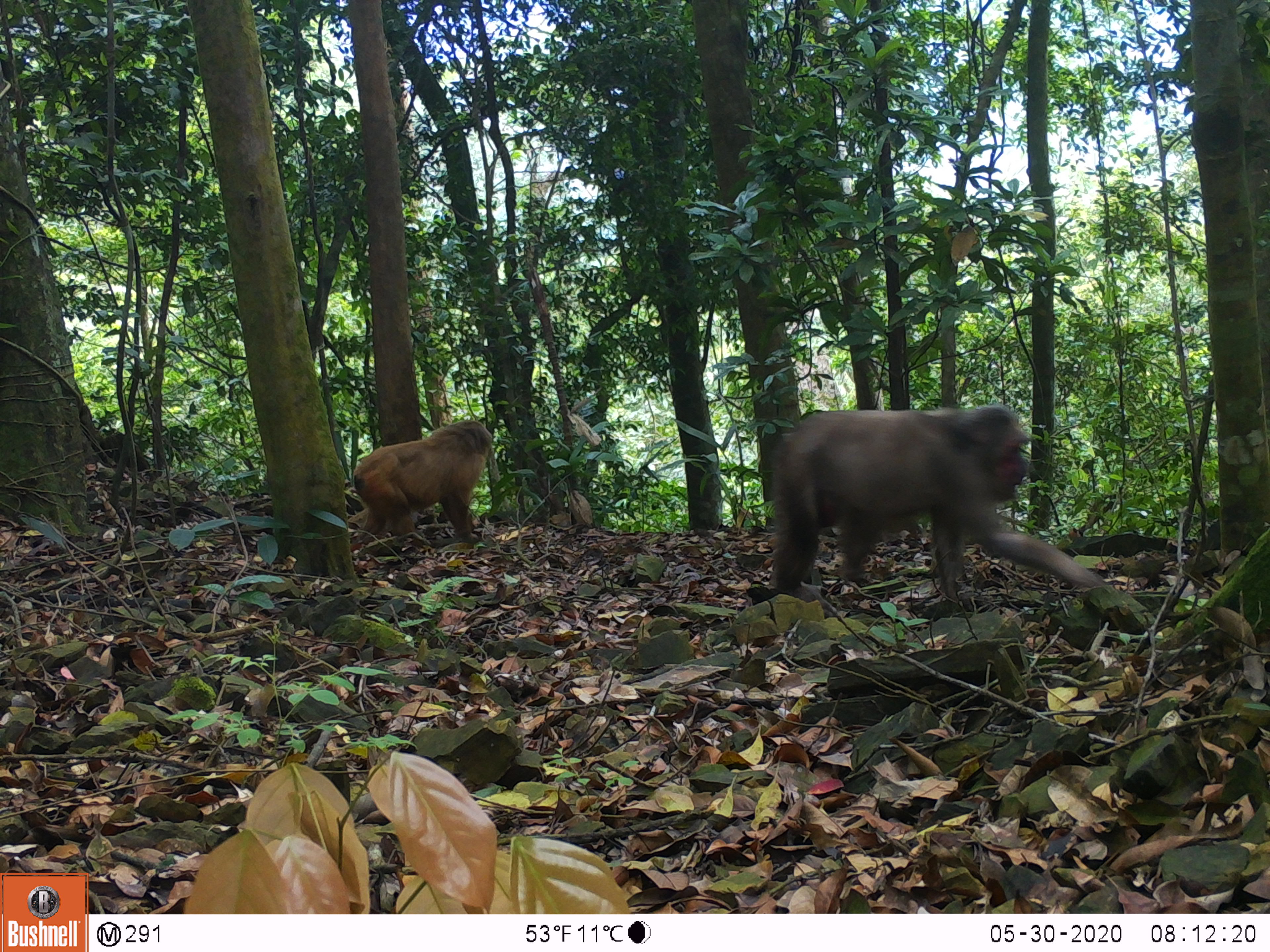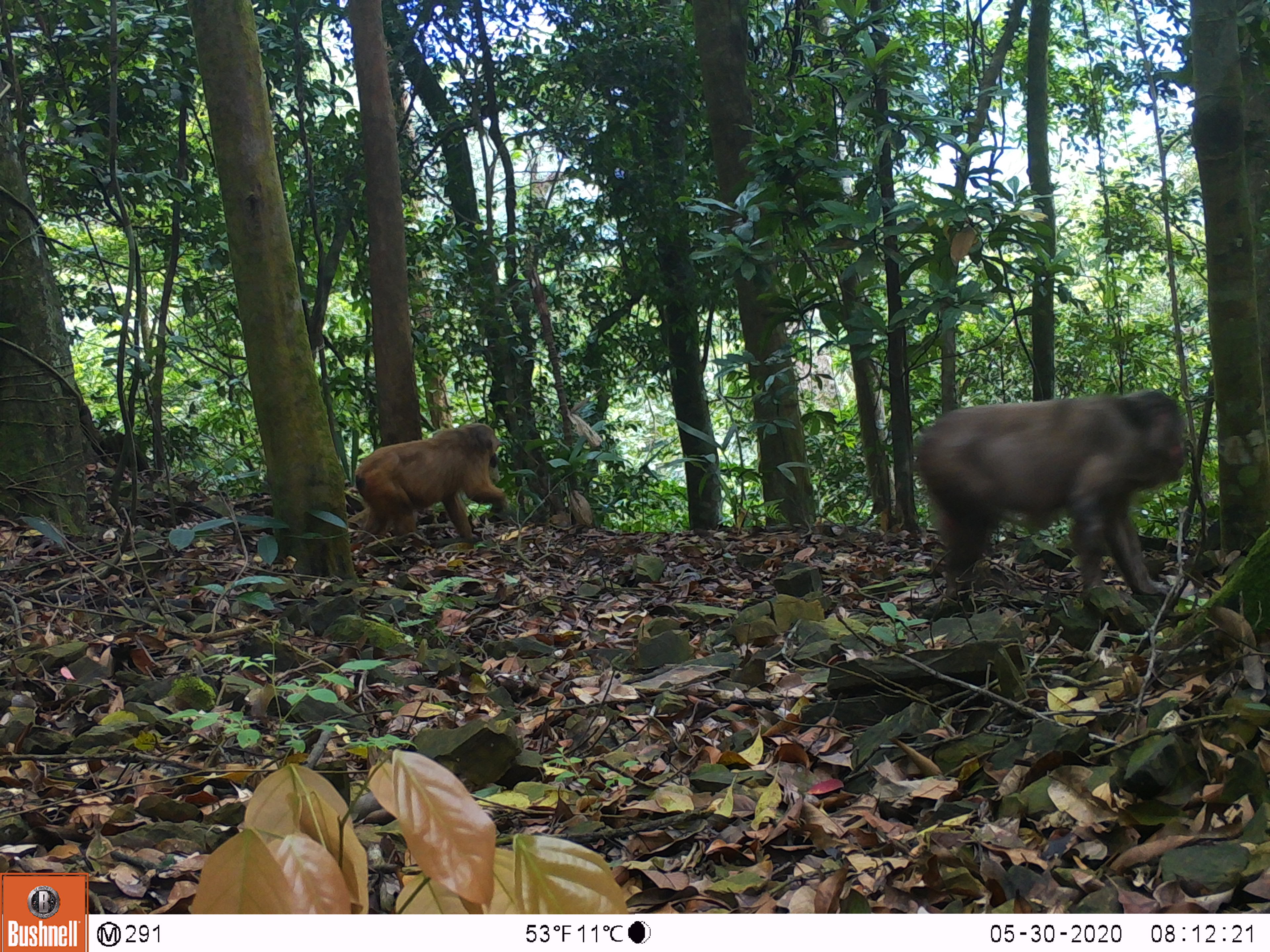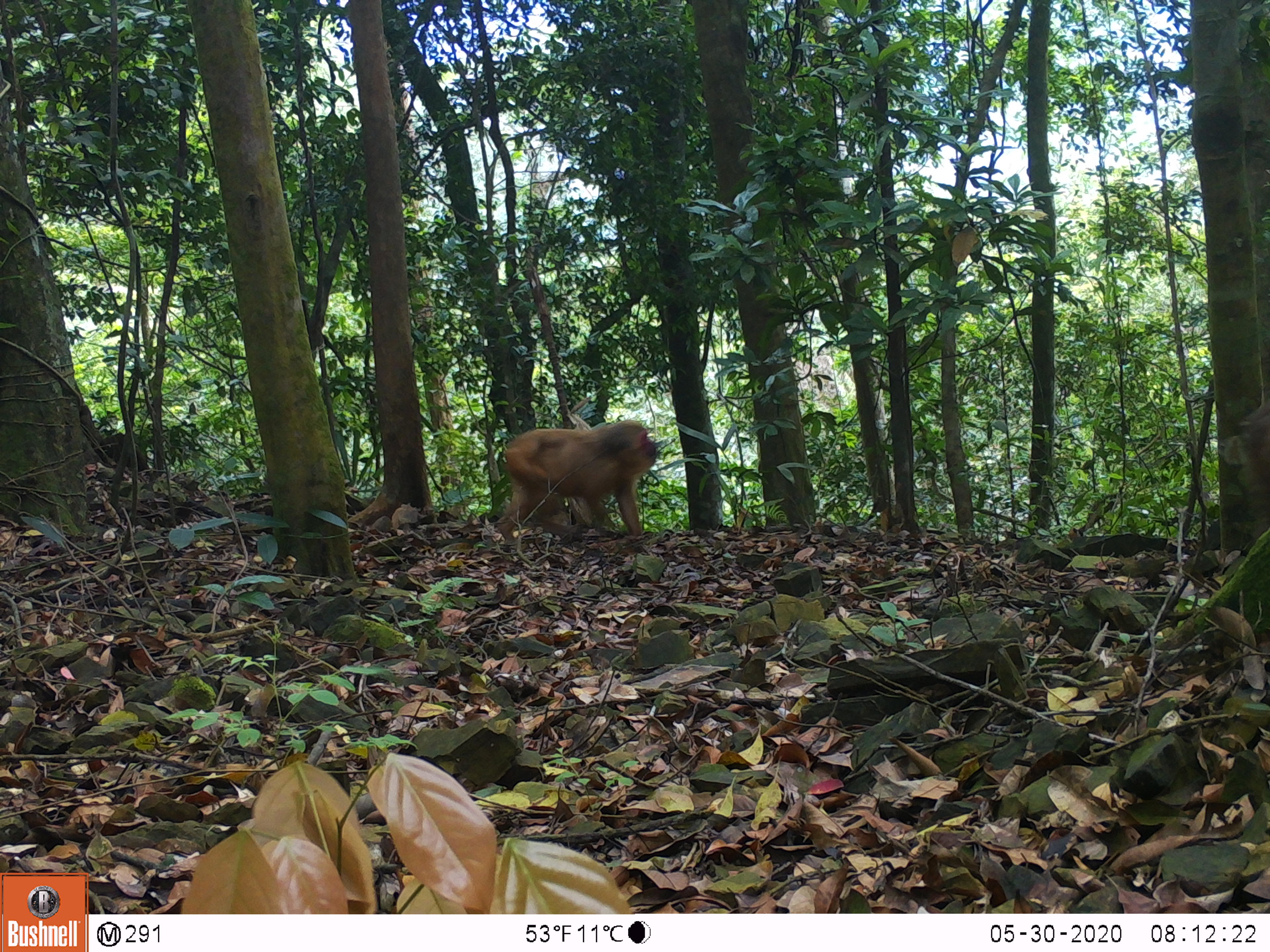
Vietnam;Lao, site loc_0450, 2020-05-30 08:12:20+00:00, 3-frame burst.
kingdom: Animalia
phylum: Chordata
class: Mammalia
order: Primates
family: Cercopithecidae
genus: Macaca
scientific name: Macaca arctoides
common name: stump-tailed macaque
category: stump tailed macaque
Stump tailed macaque (stump-tailed macaque) (Macaca arctoides). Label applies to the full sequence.